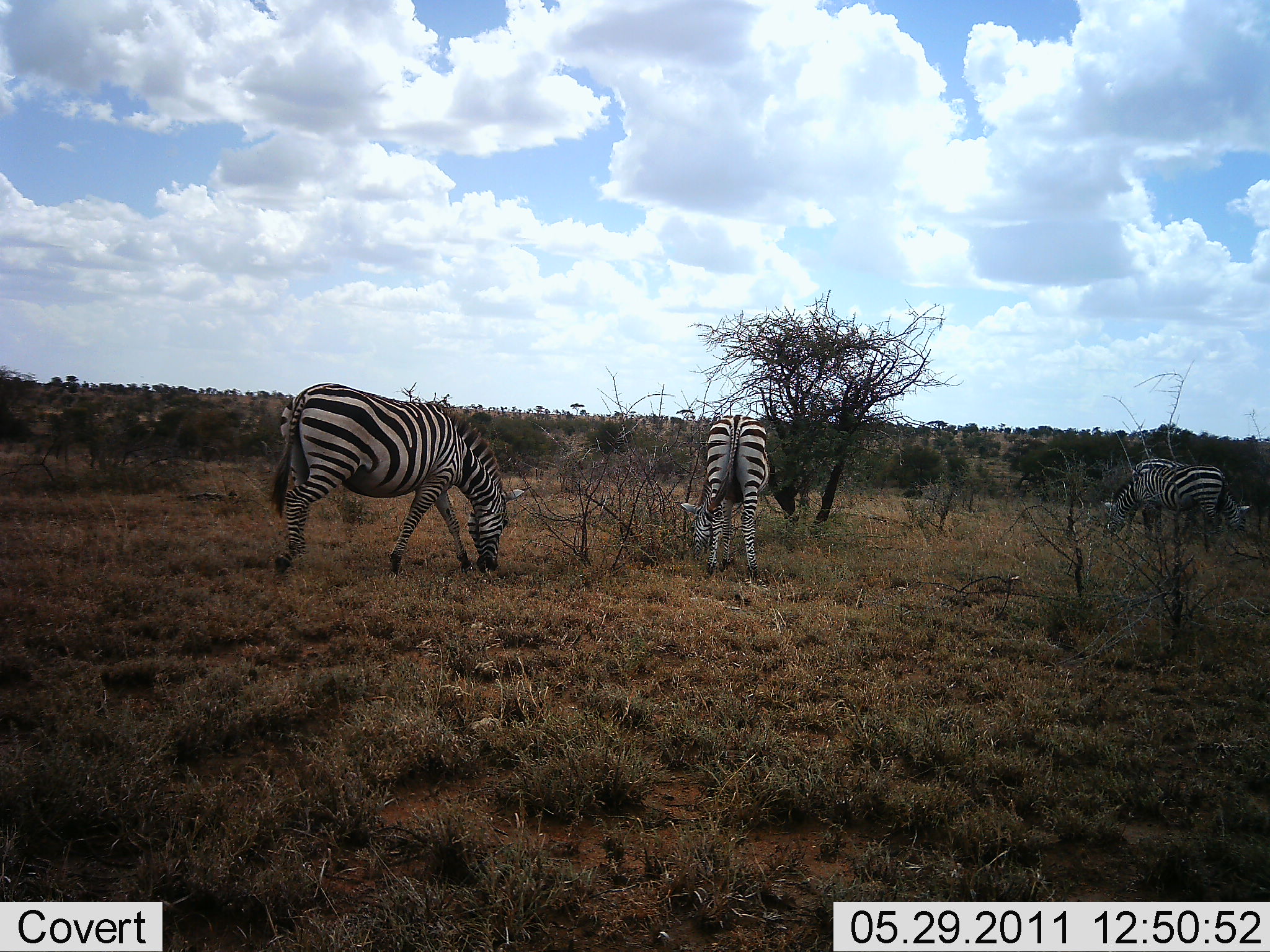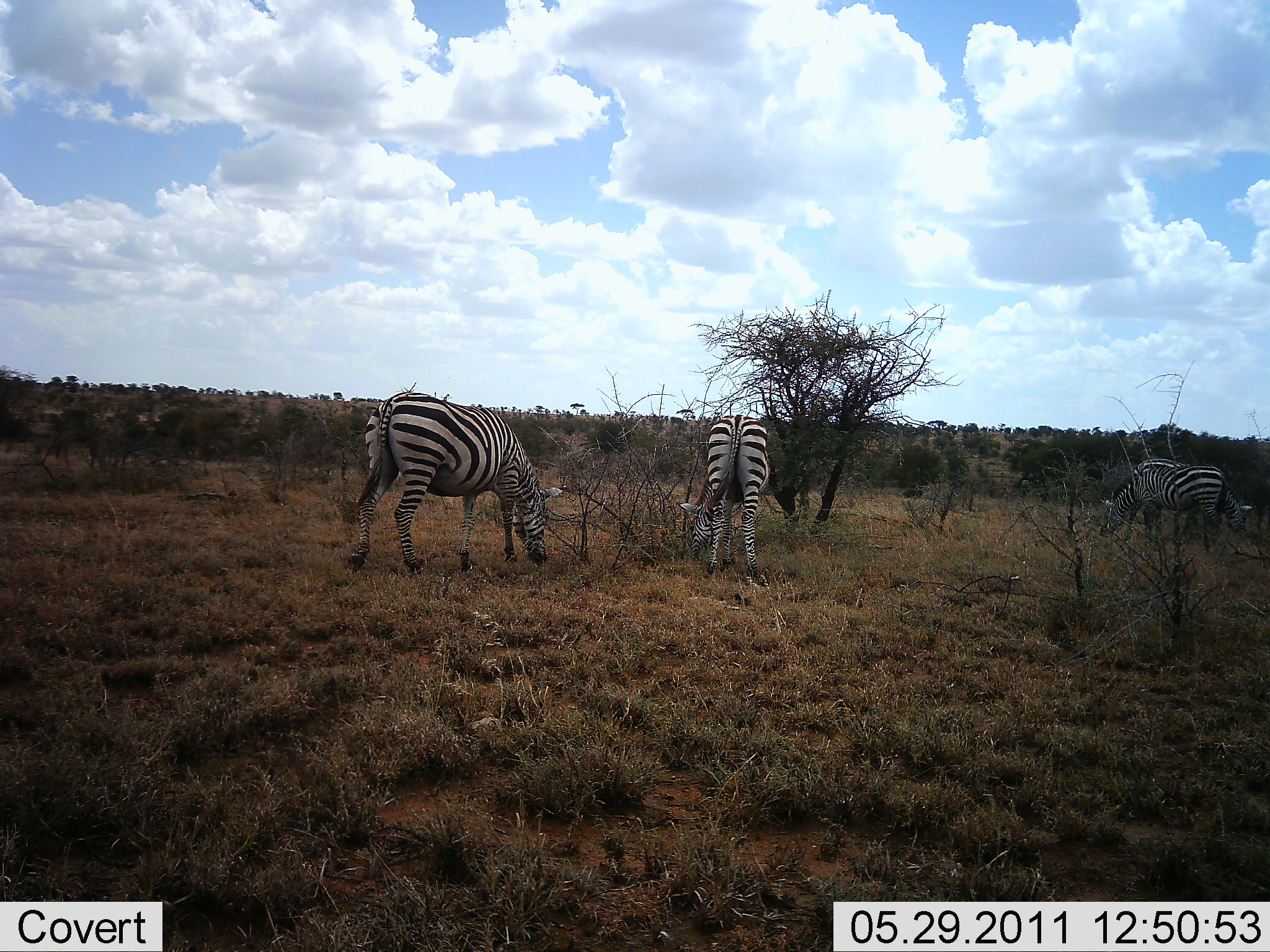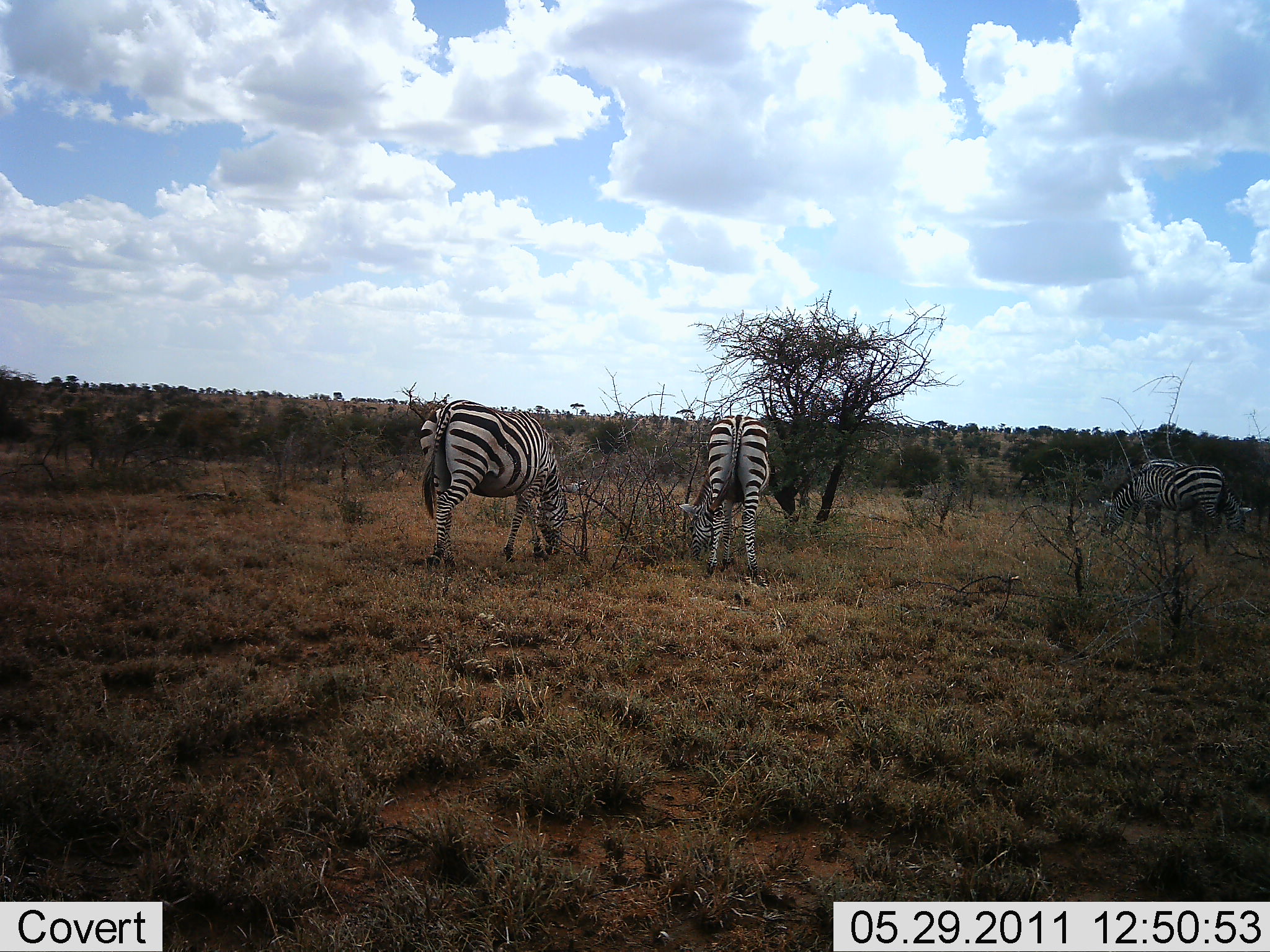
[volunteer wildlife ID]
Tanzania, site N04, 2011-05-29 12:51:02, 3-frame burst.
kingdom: Animalia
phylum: Chordata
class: Mammalia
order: Perissodactyla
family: Equidae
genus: Equus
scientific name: Equus quagga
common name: plains zebra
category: zebra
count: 4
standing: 25%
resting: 0%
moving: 25%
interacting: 0%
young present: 0%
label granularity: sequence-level